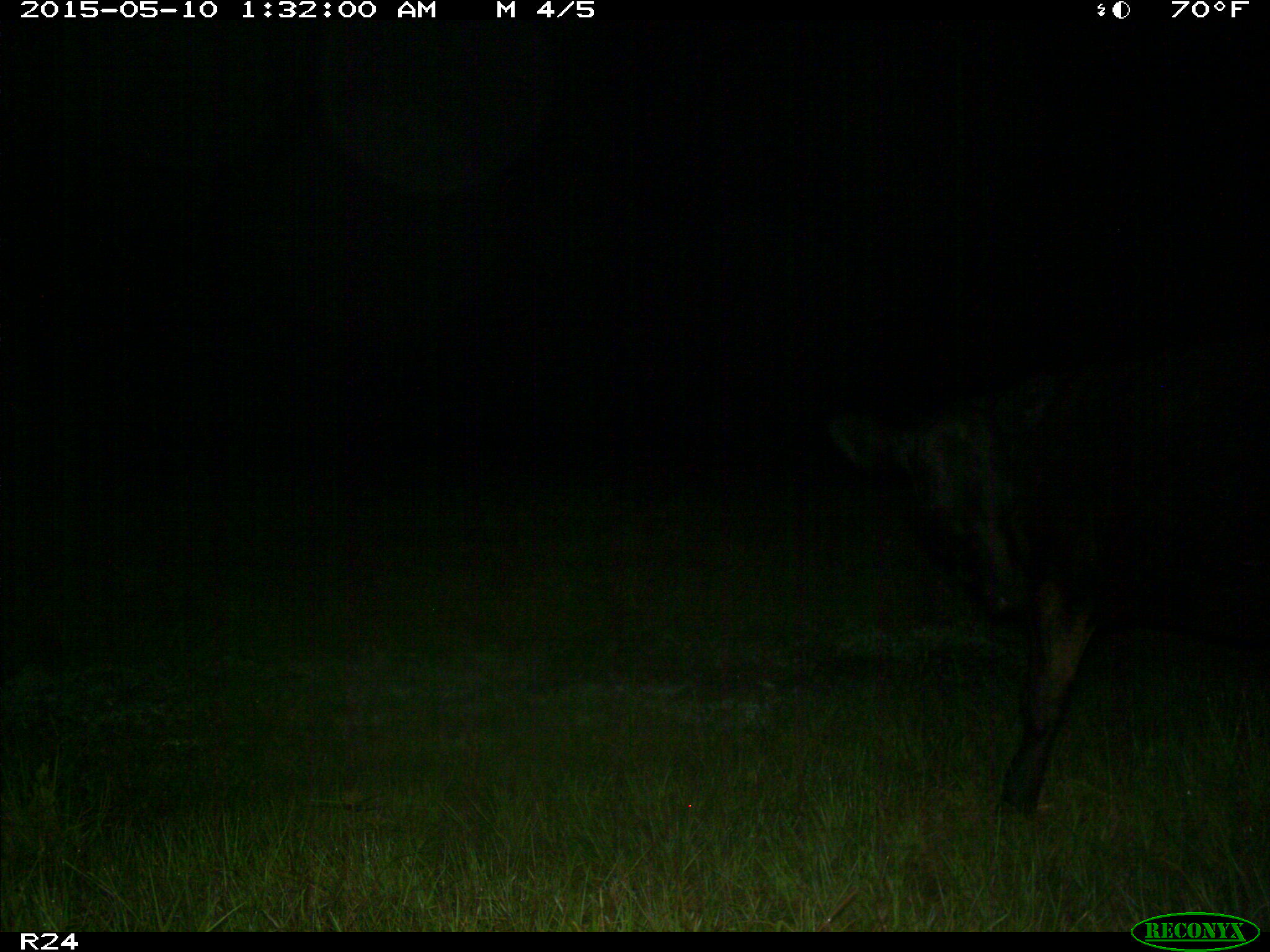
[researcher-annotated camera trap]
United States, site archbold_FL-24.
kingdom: Animalia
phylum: Chordata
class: Mammalia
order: Artiodactyla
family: Bovidae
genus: Bos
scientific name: Bos taurus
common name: domestic cow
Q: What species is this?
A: Bos taurus (domestic cow).